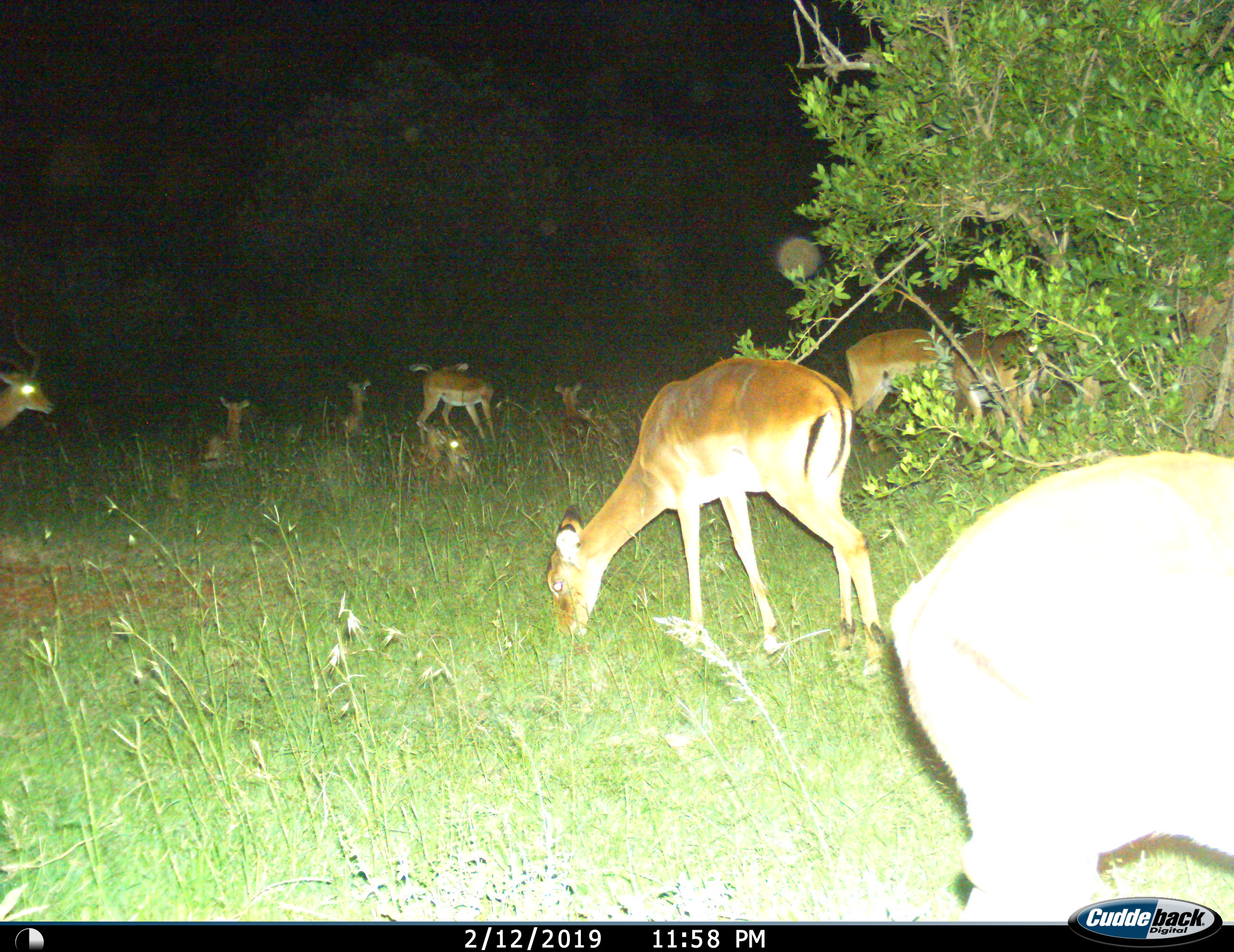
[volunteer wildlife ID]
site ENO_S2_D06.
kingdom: Animalia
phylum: Chordata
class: Mammalia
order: Artiodactyla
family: Bovidae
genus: Aepyceros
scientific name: Aepyceros melampus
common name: impala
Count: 11-50.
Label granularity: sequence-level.